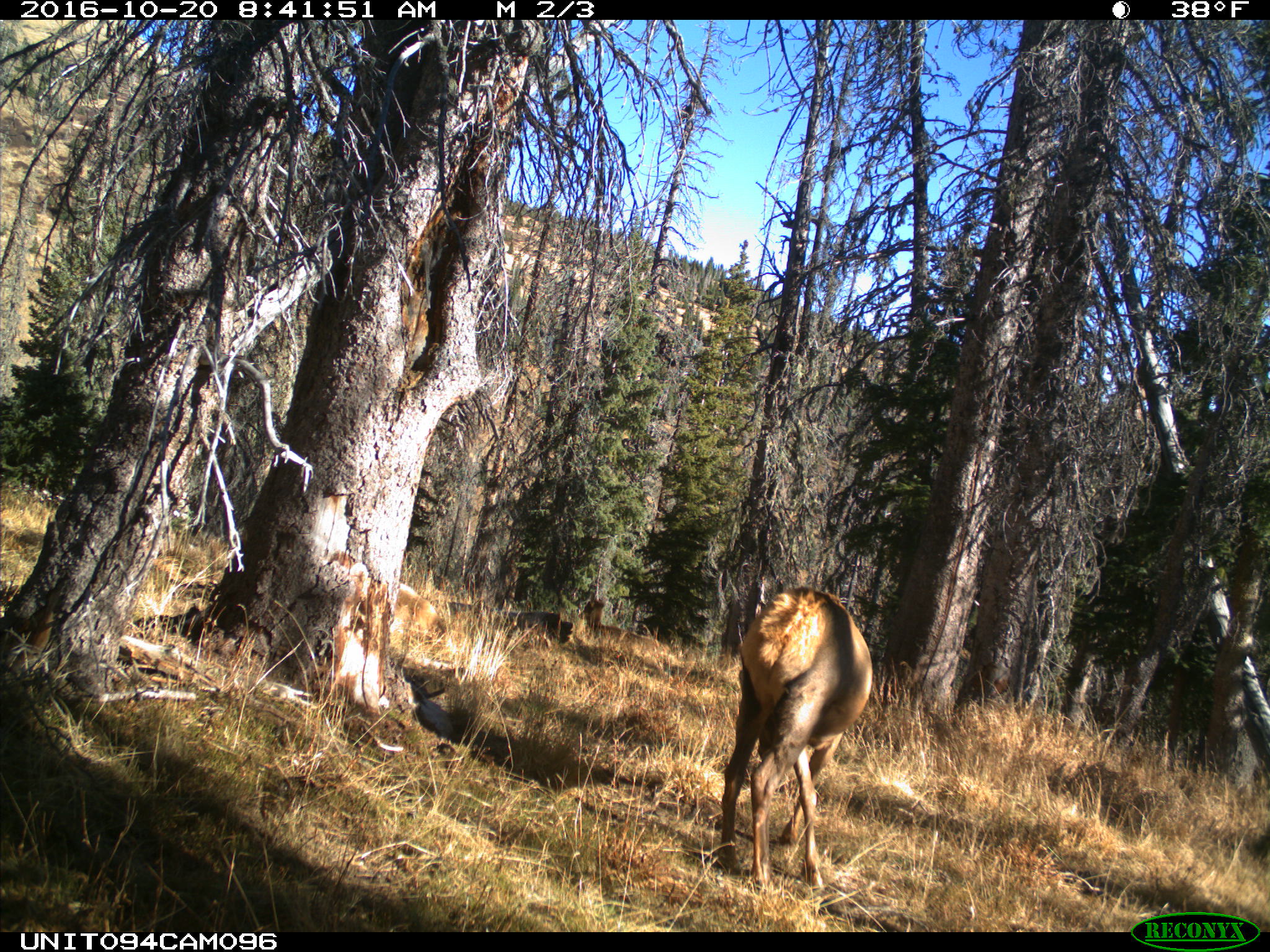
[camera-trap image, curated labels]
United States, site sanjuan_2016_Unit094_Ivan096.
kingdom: Animalia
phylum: Chordata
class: Mammalia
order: Artiodactyla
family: Cervidae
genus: Cervus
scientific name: Cervus elaphus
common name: red deer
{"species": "Cervus elaphus (red deer)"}